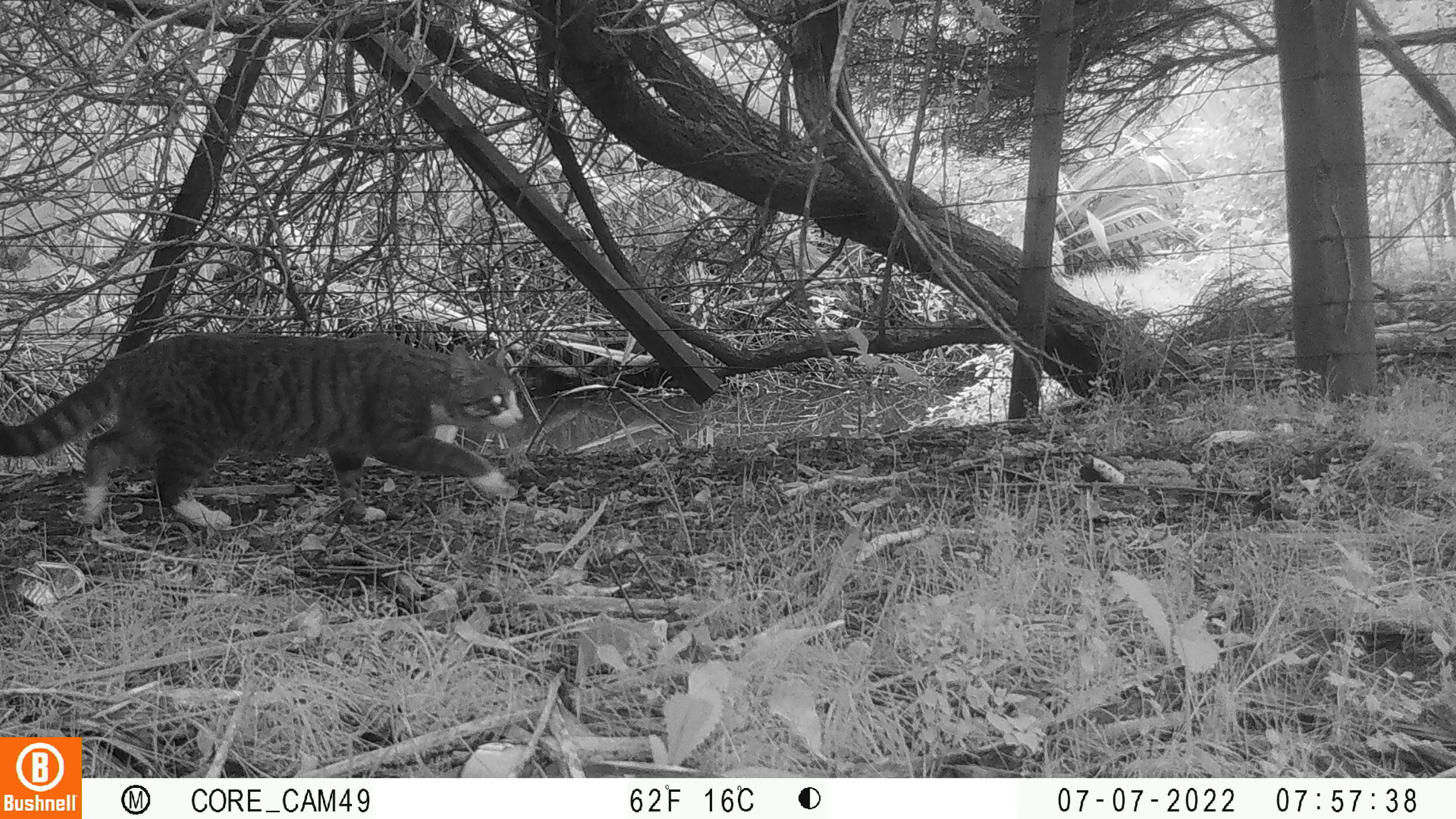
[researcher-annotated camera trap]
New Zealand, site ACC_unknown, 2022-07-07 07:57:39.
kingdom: Animalia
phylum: Chordata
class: Mammalia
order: Carnivora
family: Felidae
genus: Felis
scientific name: Felis catus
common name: domestic cat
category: cat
Cat (domestic cat) (Felis catus).